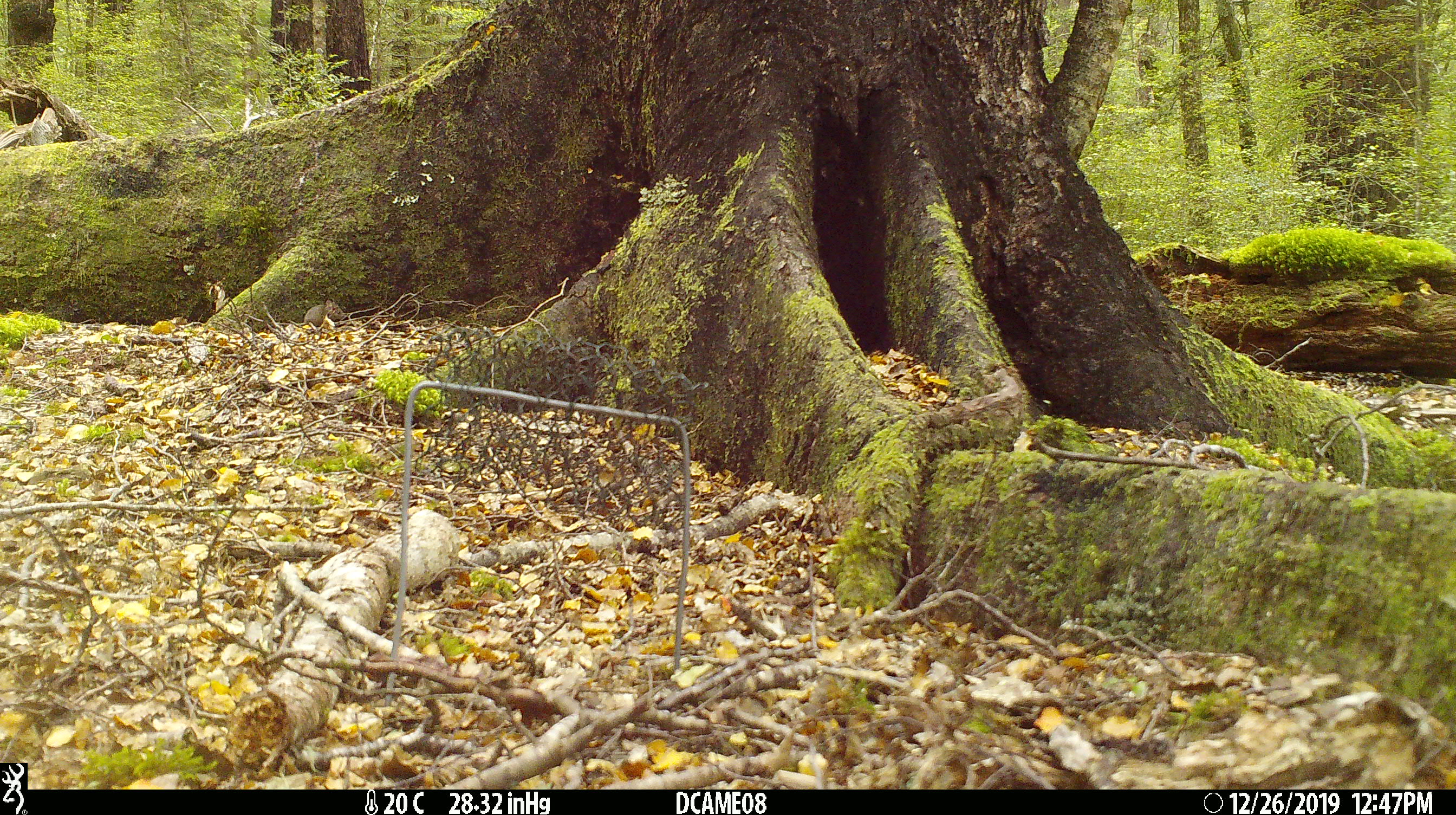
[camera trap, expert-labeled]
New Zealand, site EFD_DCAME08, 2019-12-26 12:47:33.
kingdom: Animalia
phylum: Chordata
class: Mammalia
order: Rodentia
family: Muridae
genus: Mus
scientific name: Mus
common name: mouse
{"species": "mouse (Mus)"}